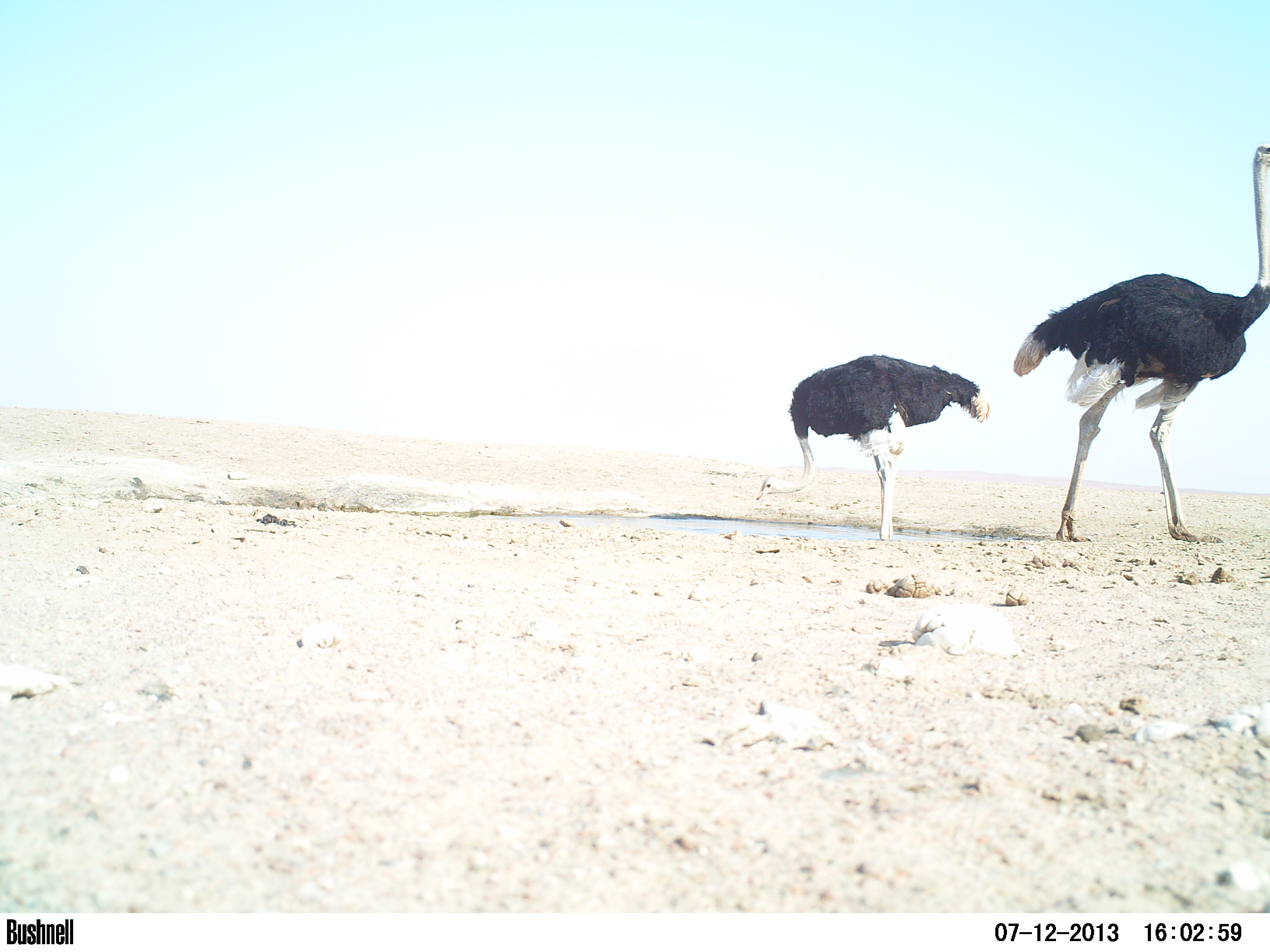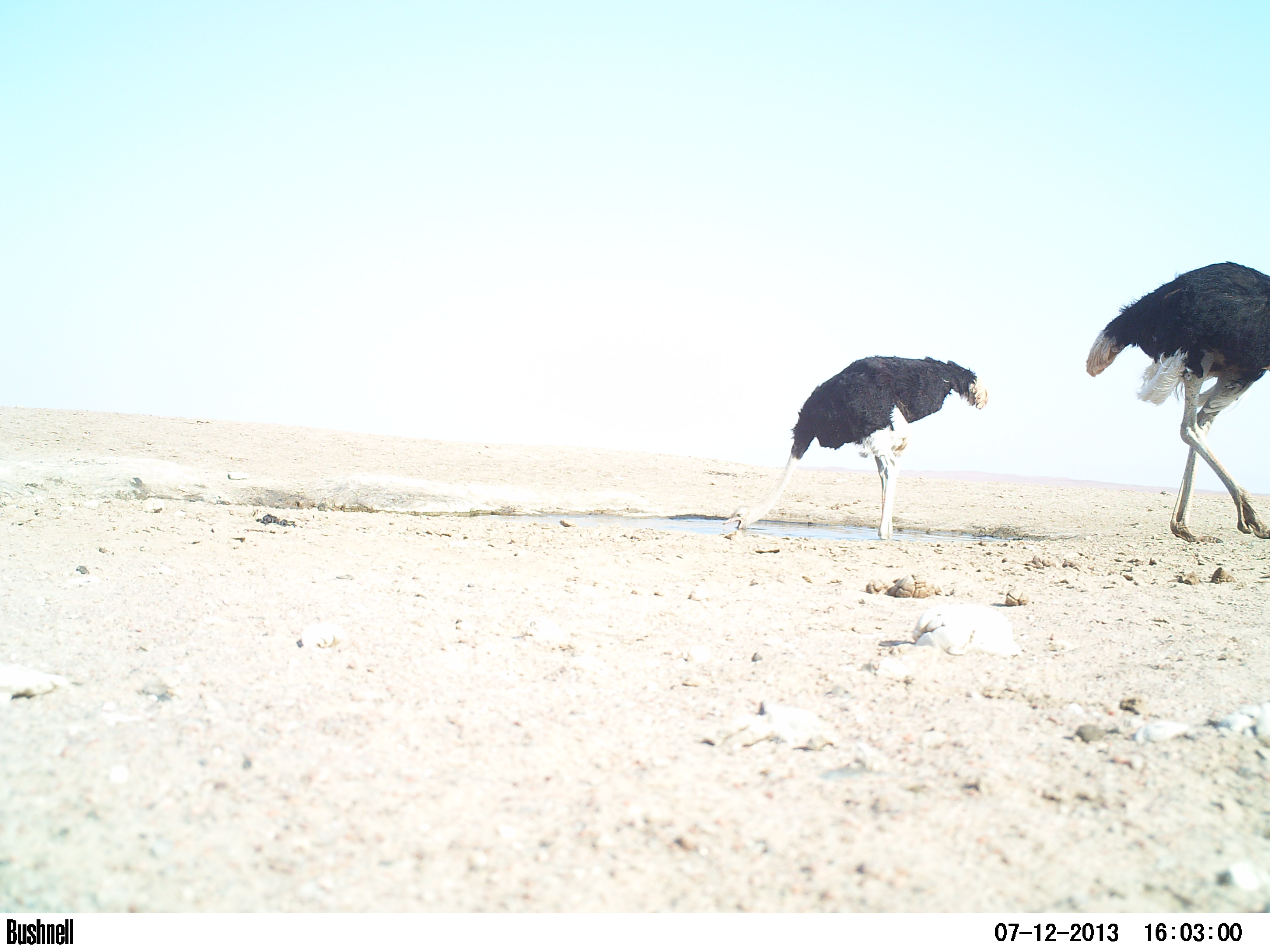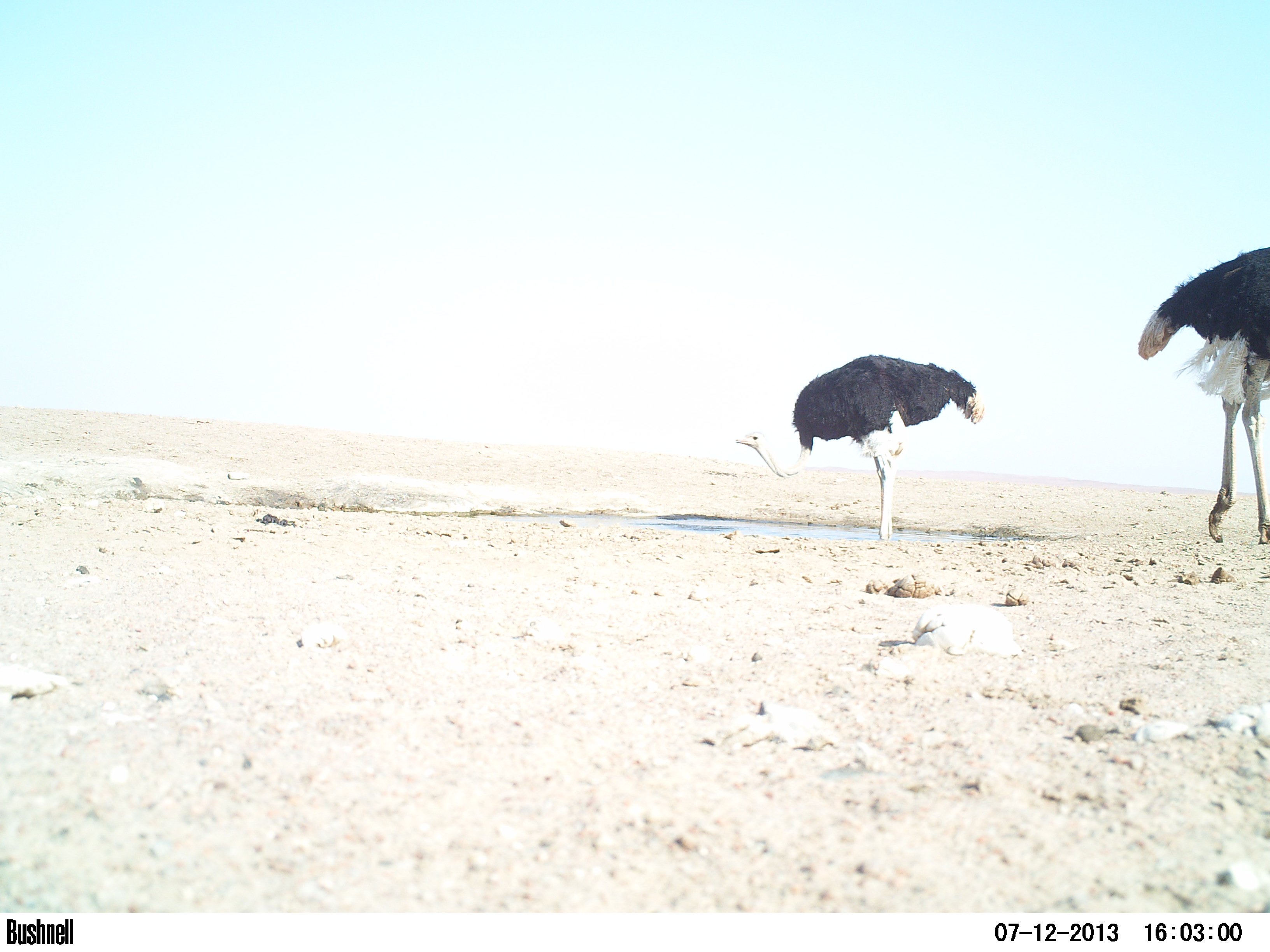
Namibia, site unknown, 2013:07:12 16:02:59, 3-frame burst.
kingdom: Animalia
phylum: Chordata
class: Aves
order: Struthioniformes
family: Struthionidae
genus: Struthio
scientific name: Struthio camelus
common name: common ostrich